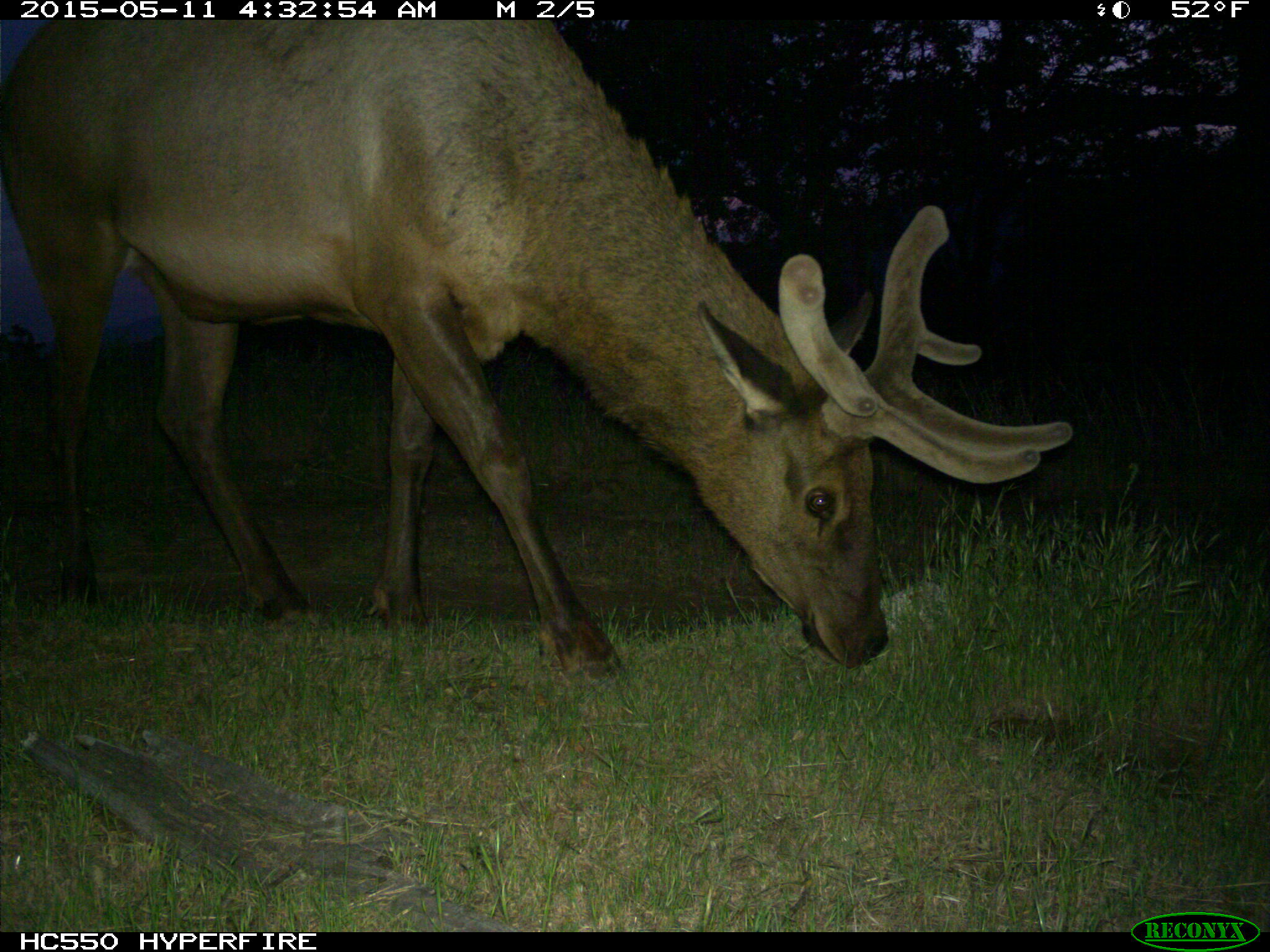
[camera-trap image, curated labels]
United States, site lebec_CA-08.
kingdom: Animalia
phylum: Chordata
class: Mammalia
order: Artiodactyla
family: Cervidae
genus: Cervus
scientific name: Cervus canadensis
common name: elk